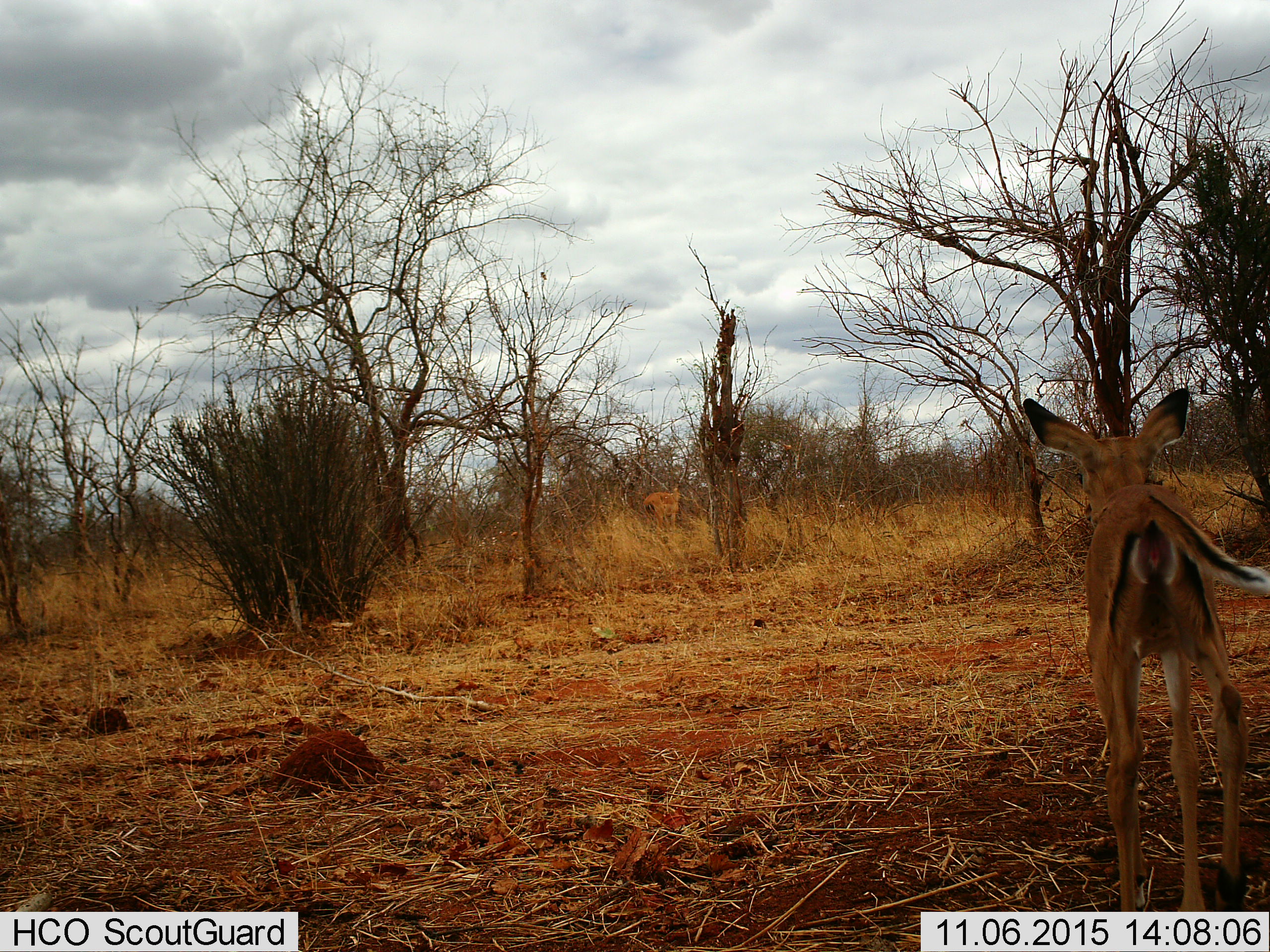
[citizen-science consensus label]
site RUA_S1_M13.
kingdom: Animalia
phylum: Chordata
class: Mammalia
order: Artiodactyla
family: Bovidae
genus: Aepyceros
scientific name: Aepyceros melampus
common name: impala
Impala (Aepyceros melampus), count 2. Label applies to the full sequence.